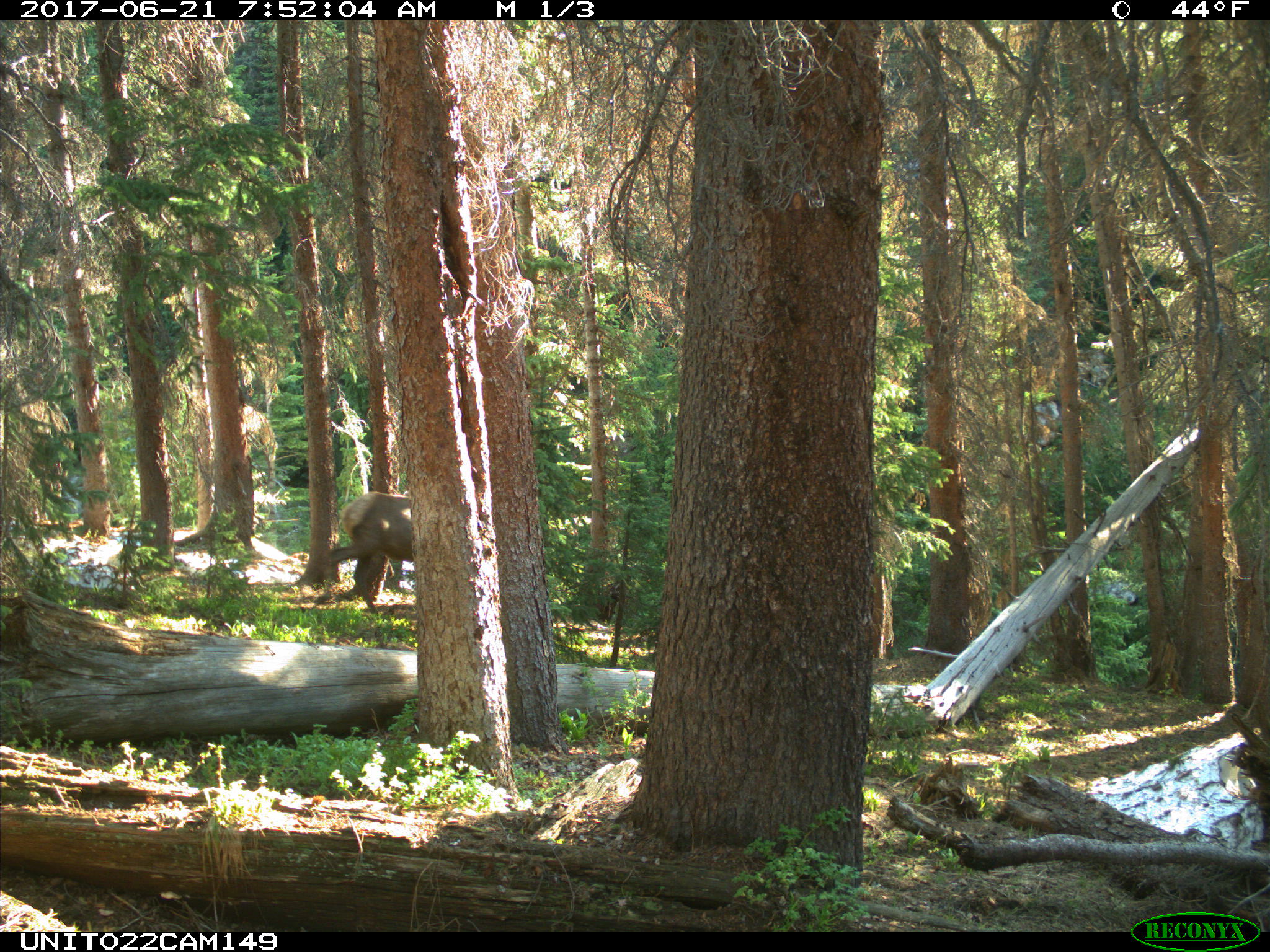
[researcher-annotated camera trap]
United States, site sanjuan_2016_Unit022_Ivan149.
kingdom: Animalia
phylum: Chordata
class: Mammalia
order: Artiodactyla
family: Cervidae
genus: Cervus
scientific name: Cervus elaphus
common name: red deer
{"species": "Cervus elaphus (red deer)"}